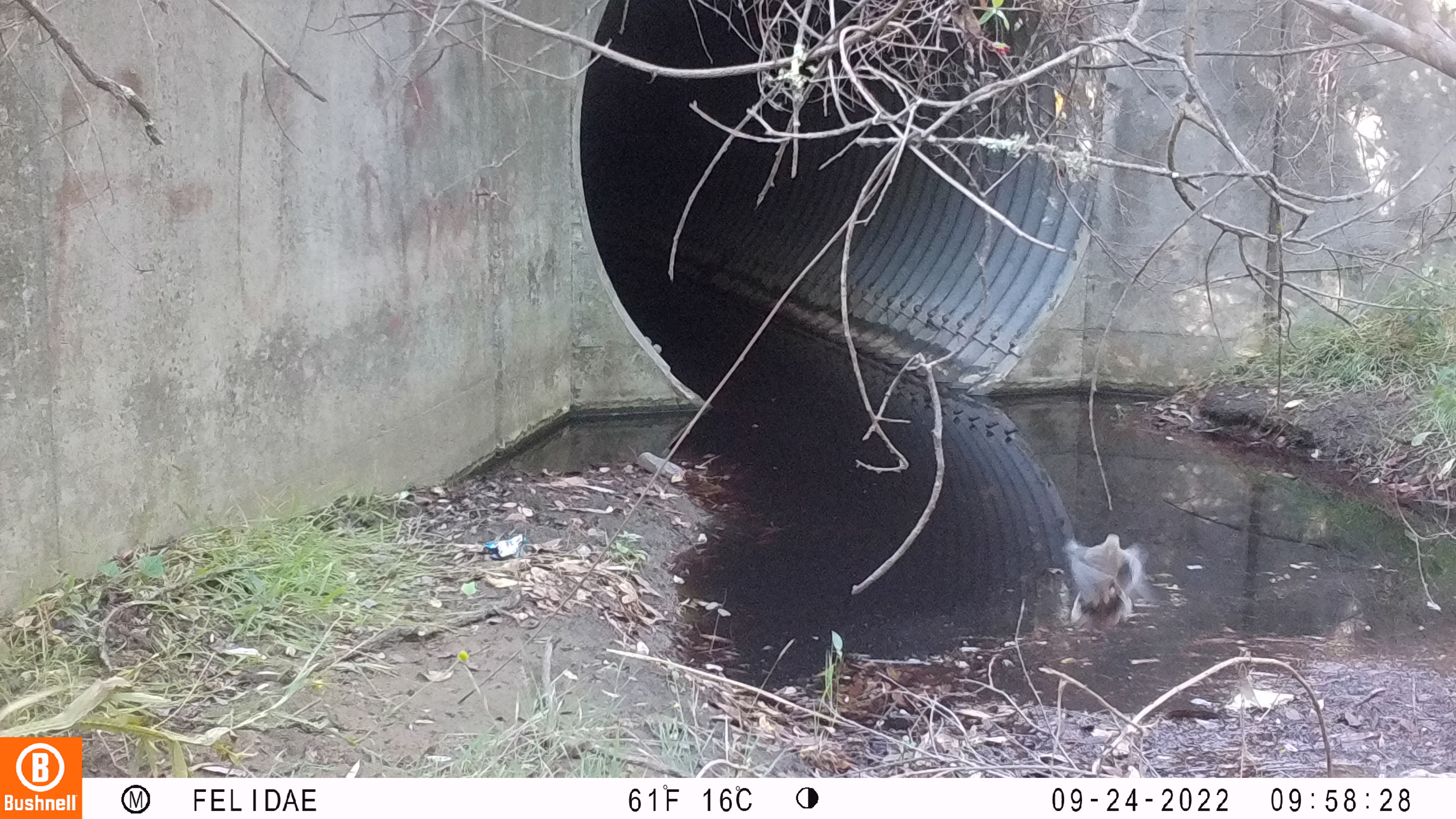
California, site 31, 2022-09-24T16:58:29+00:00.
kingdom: Animalia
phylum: Chordata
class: Aves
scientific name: Aves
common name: bird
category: unknown bird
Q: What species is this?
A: Unknown bird (bird) (Aves).